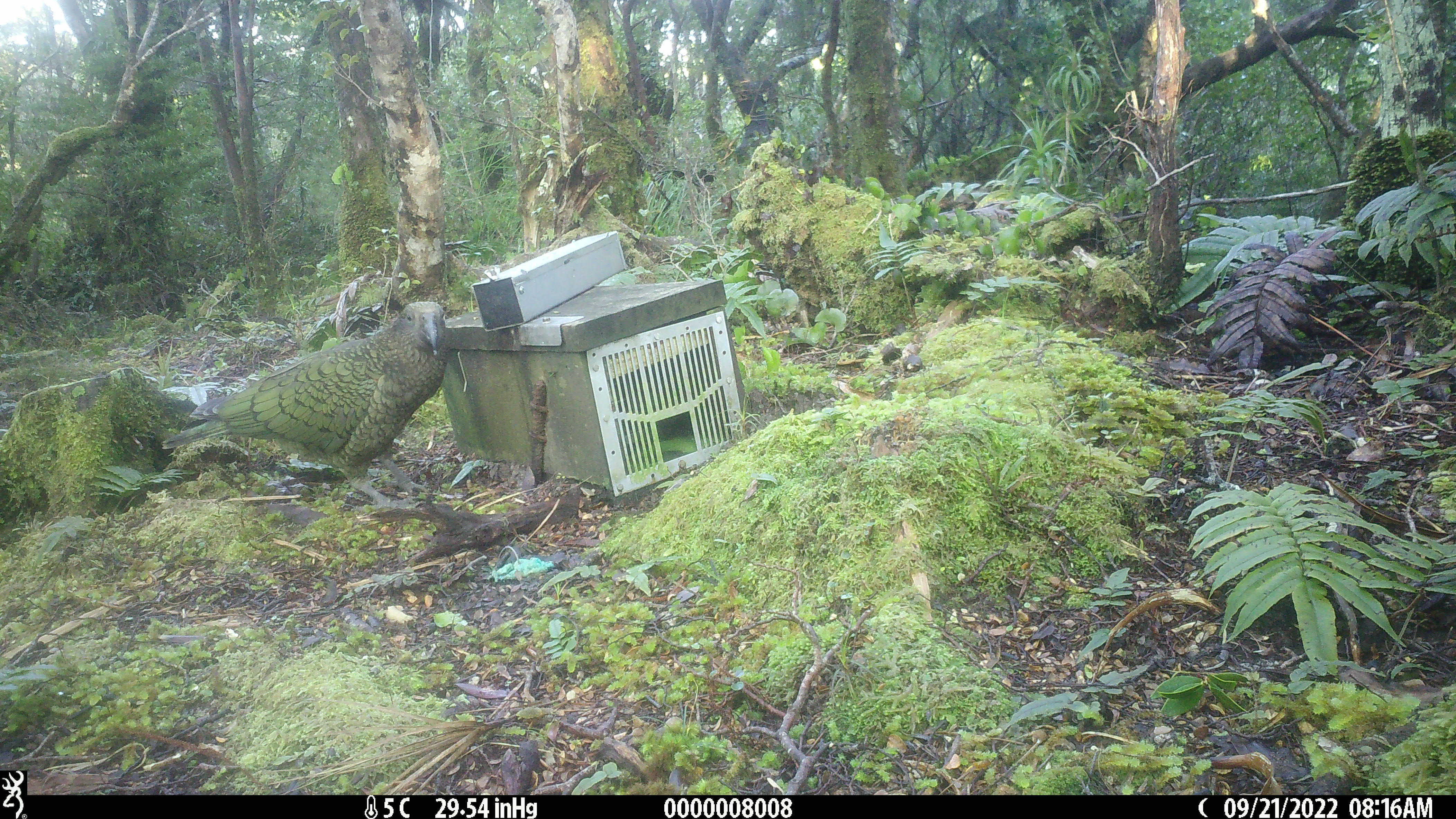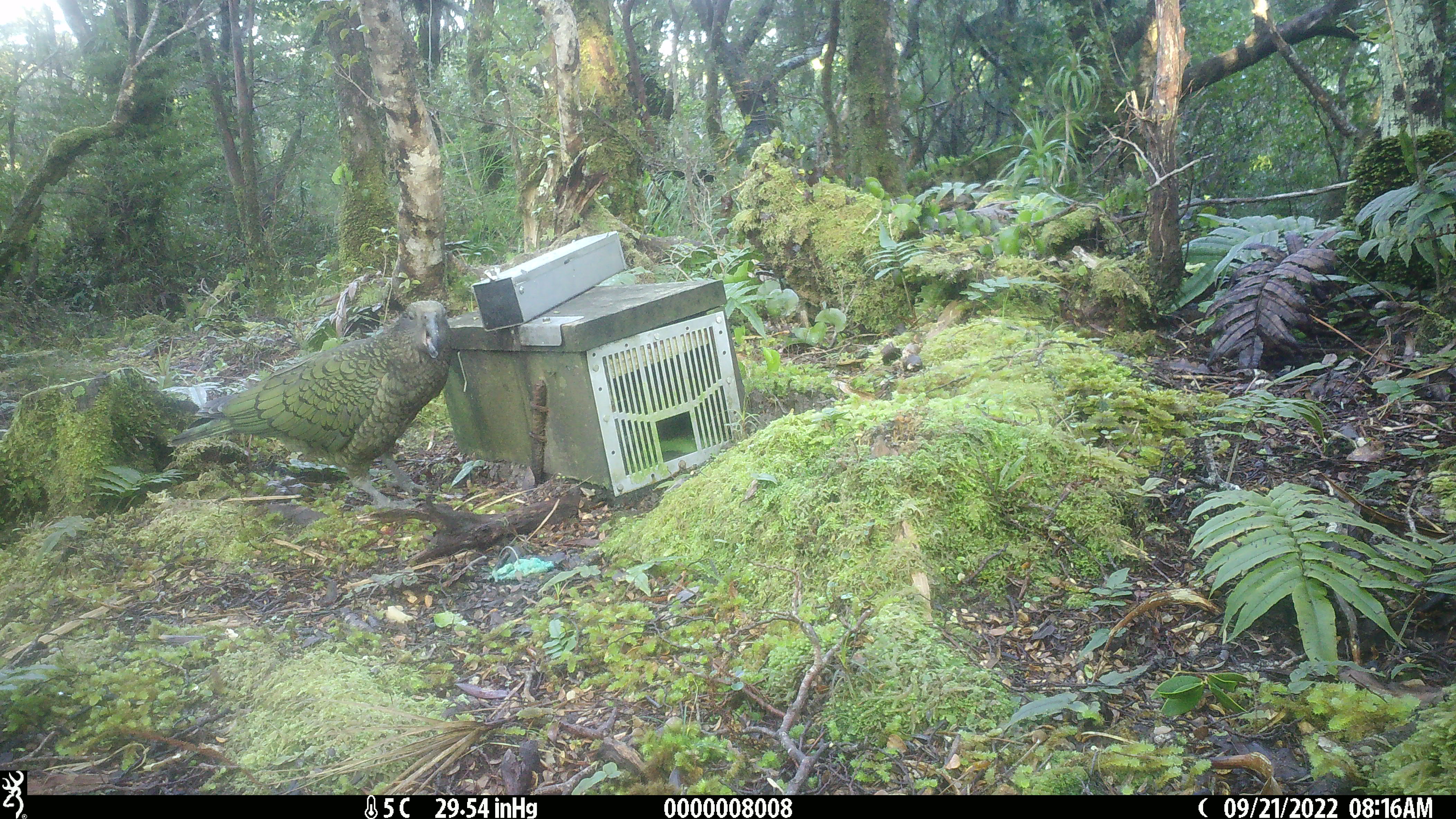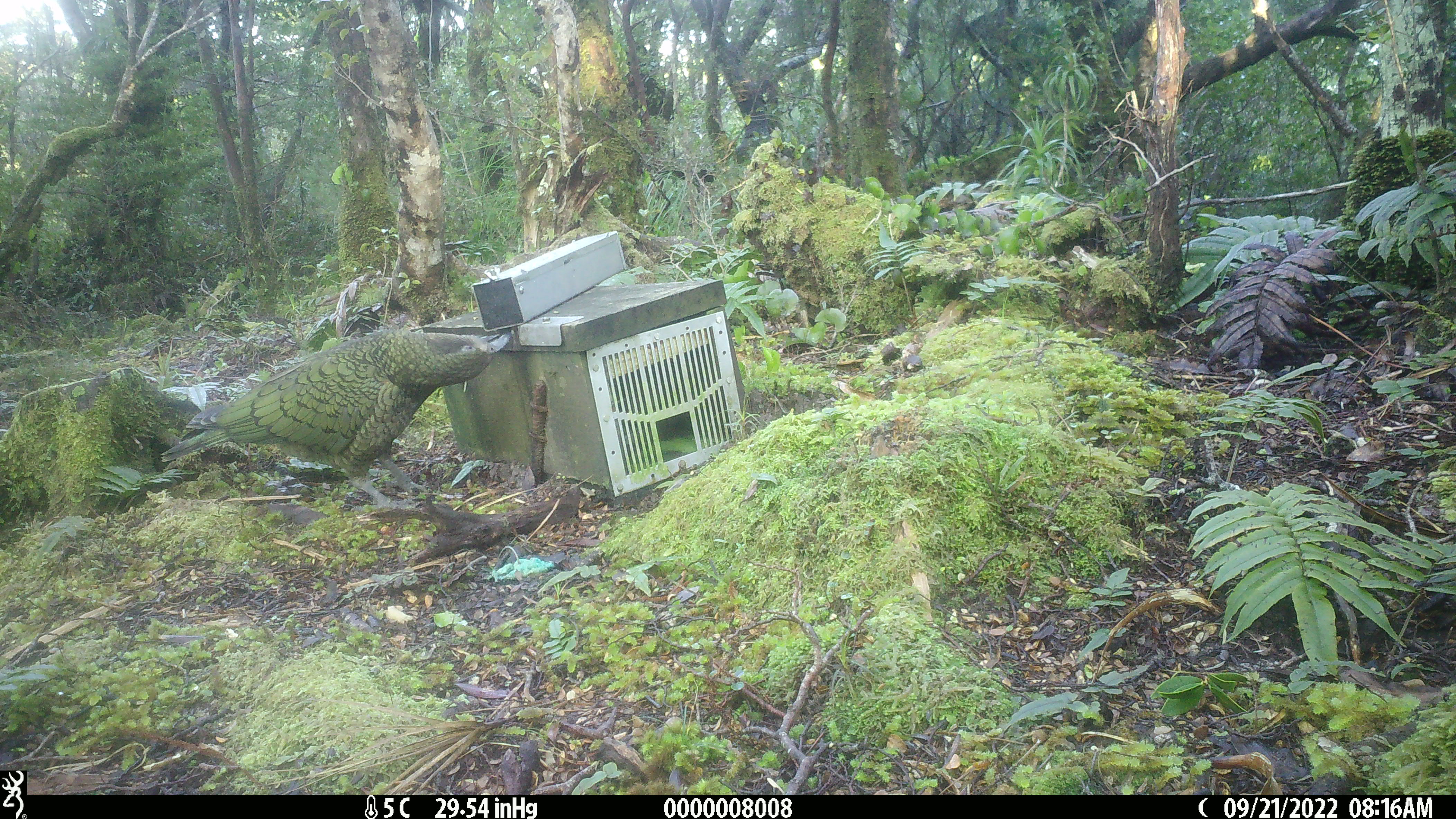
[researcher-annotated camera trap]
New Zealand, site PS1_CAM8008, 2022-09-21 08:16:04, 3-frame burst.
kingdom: Animalia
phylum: Chordata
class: Aves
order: Psittaciformes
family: Strigopidae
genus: Nestor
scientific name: Nestor notabilis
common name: kea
Kea (Nestor notabilis).